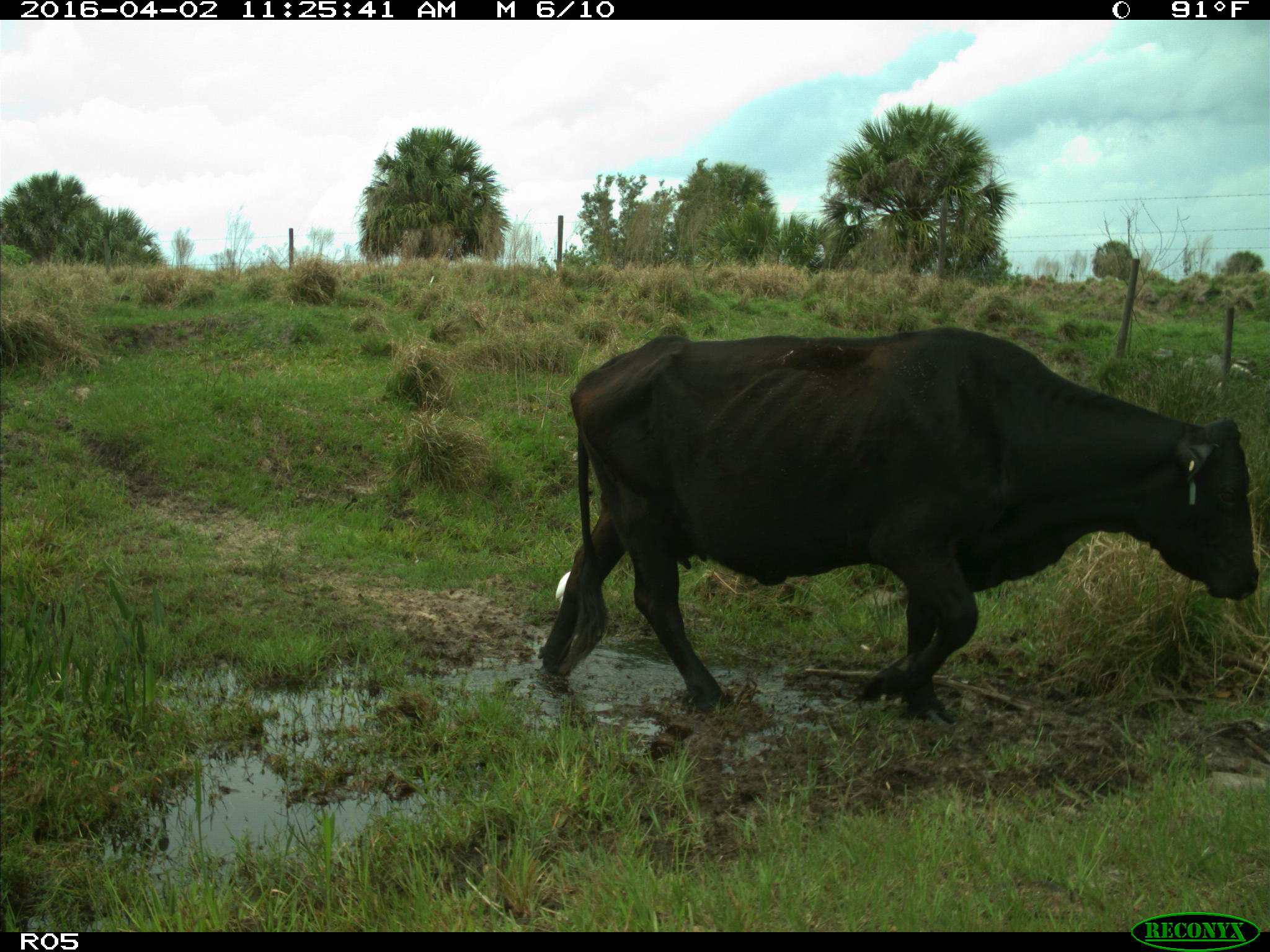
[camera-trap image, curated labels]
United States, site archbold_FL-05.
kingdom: Animalia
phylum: Chordata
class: Mammalia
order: Artiodactyla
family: Bovidae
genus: Bos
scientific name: Bos taurus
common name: domestic cow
Bos taurus (domestic cow).